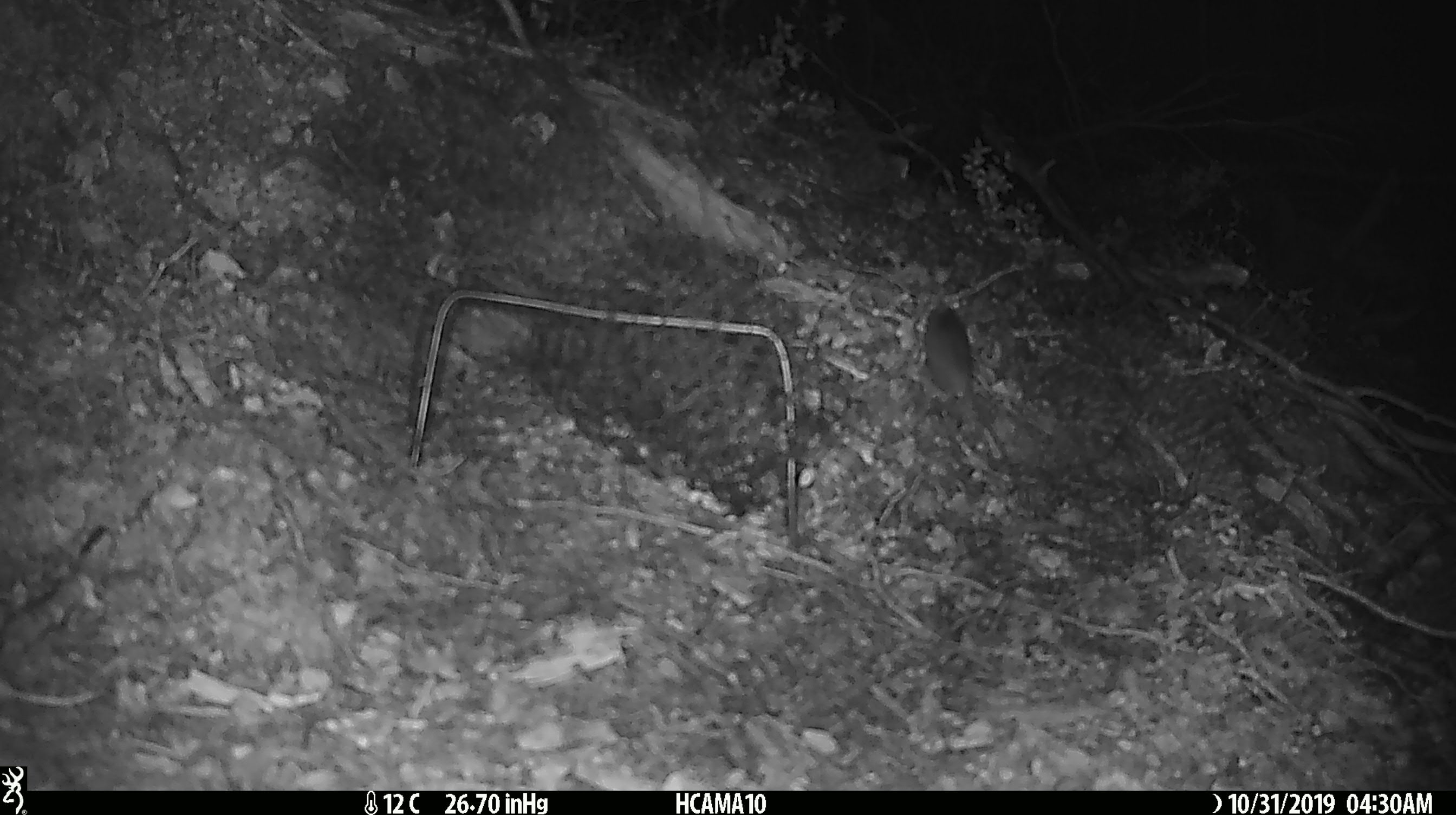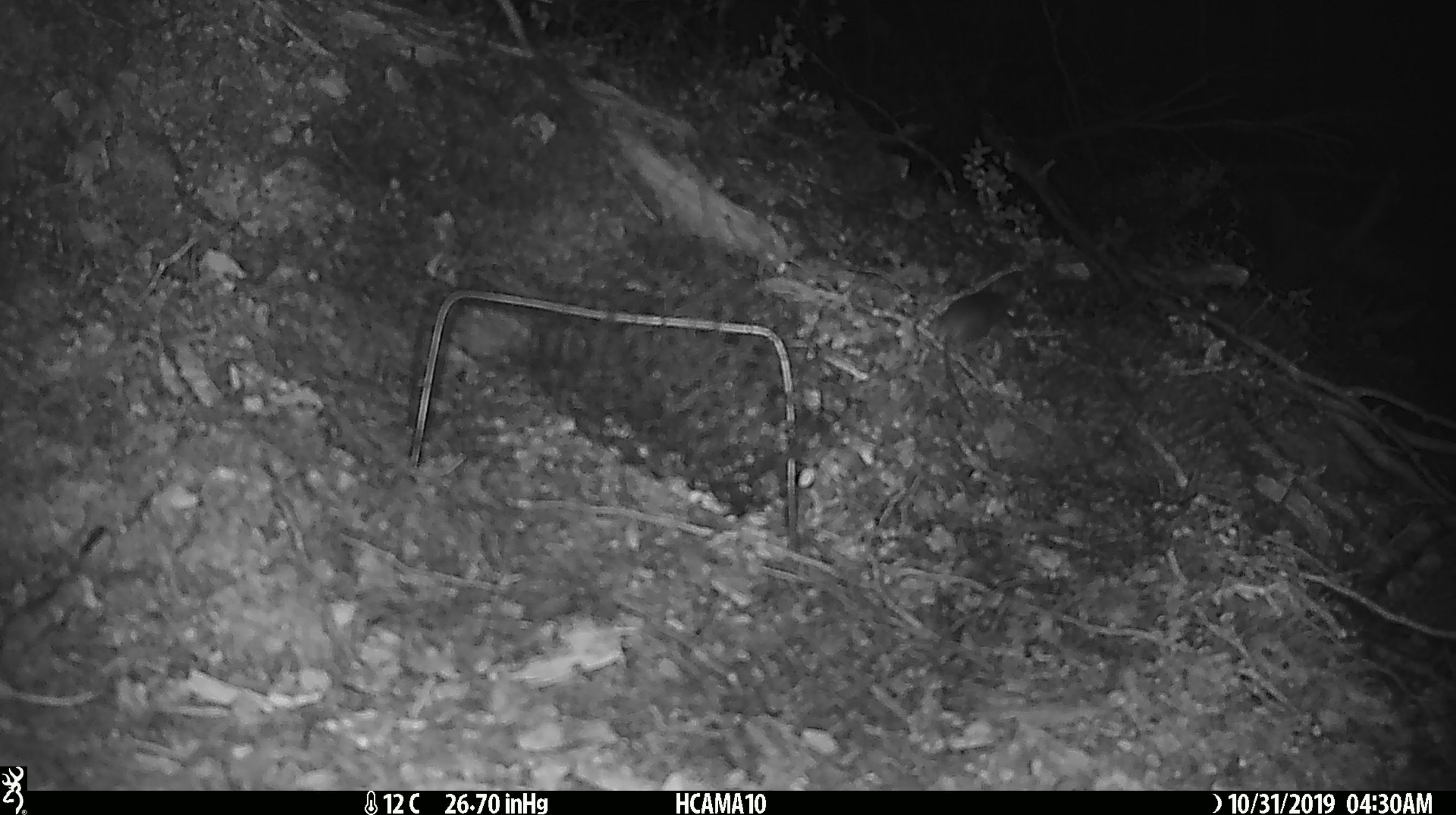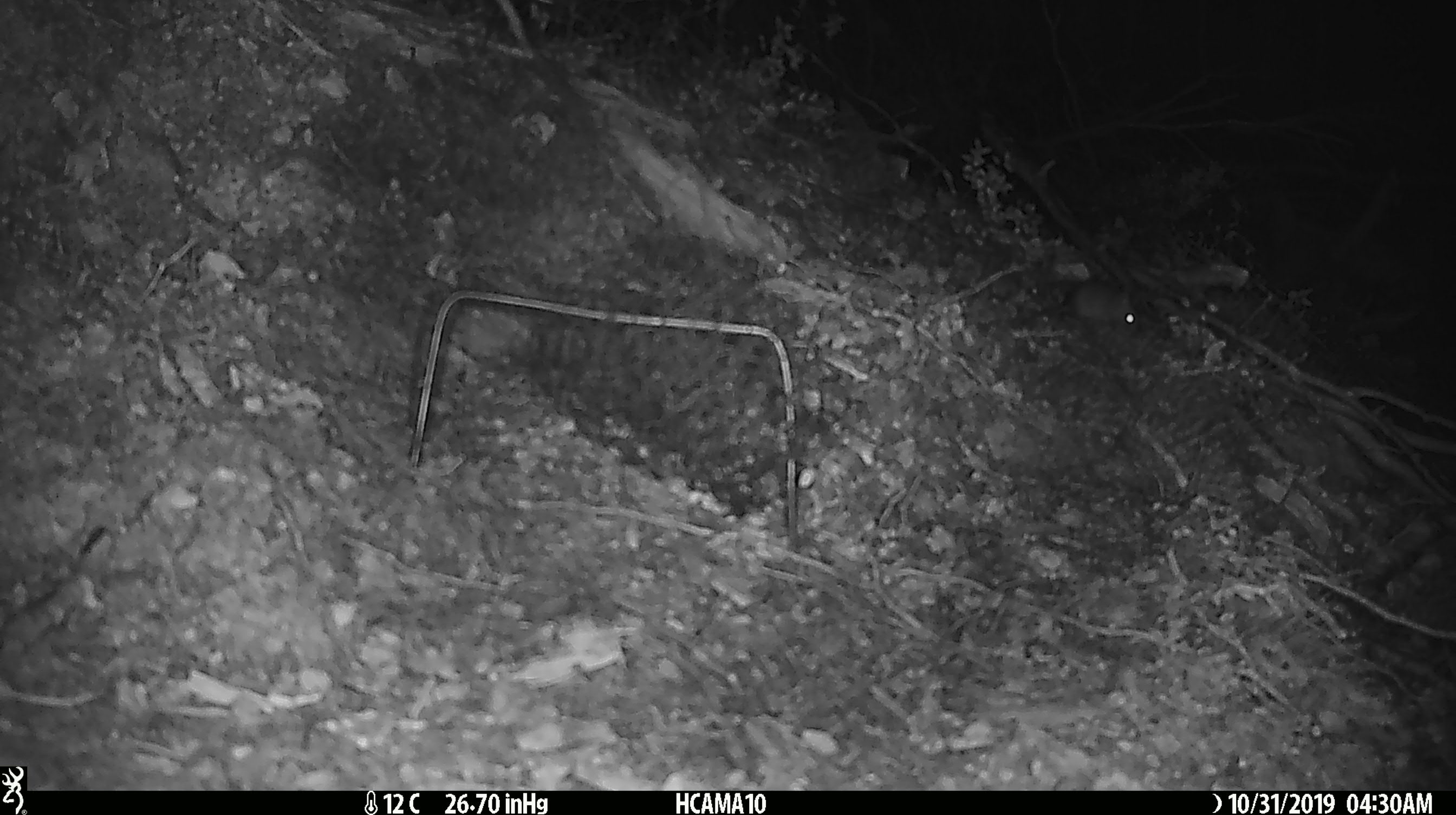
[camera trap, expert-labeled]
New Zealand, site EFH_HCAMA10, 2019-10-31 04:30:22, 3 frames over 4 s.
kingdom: Animalia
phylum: Chordata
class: Mammalia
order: Rodentia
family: Muridae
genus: Mus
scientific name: Mus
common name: mouse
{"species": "mouse (Mus)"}